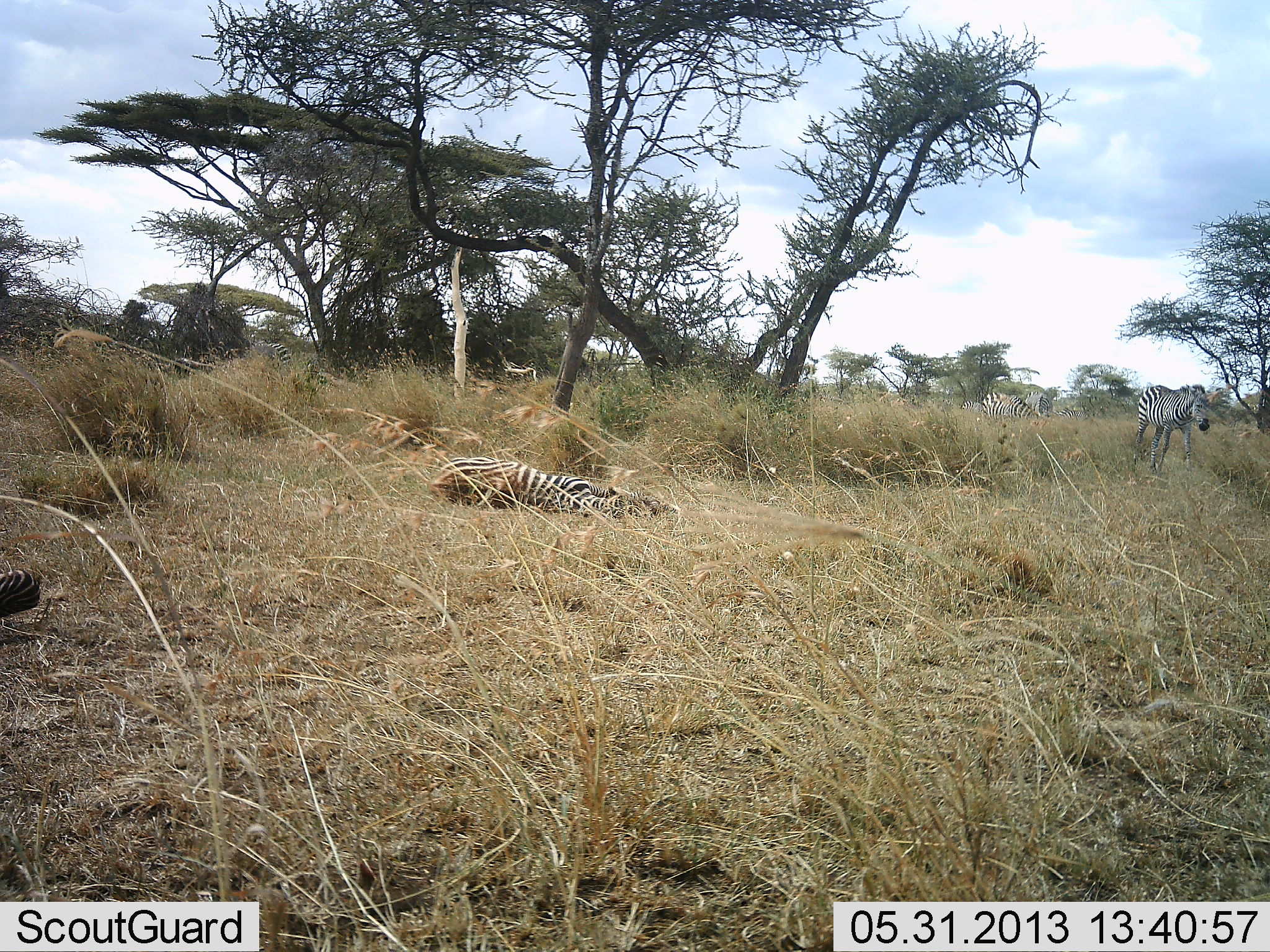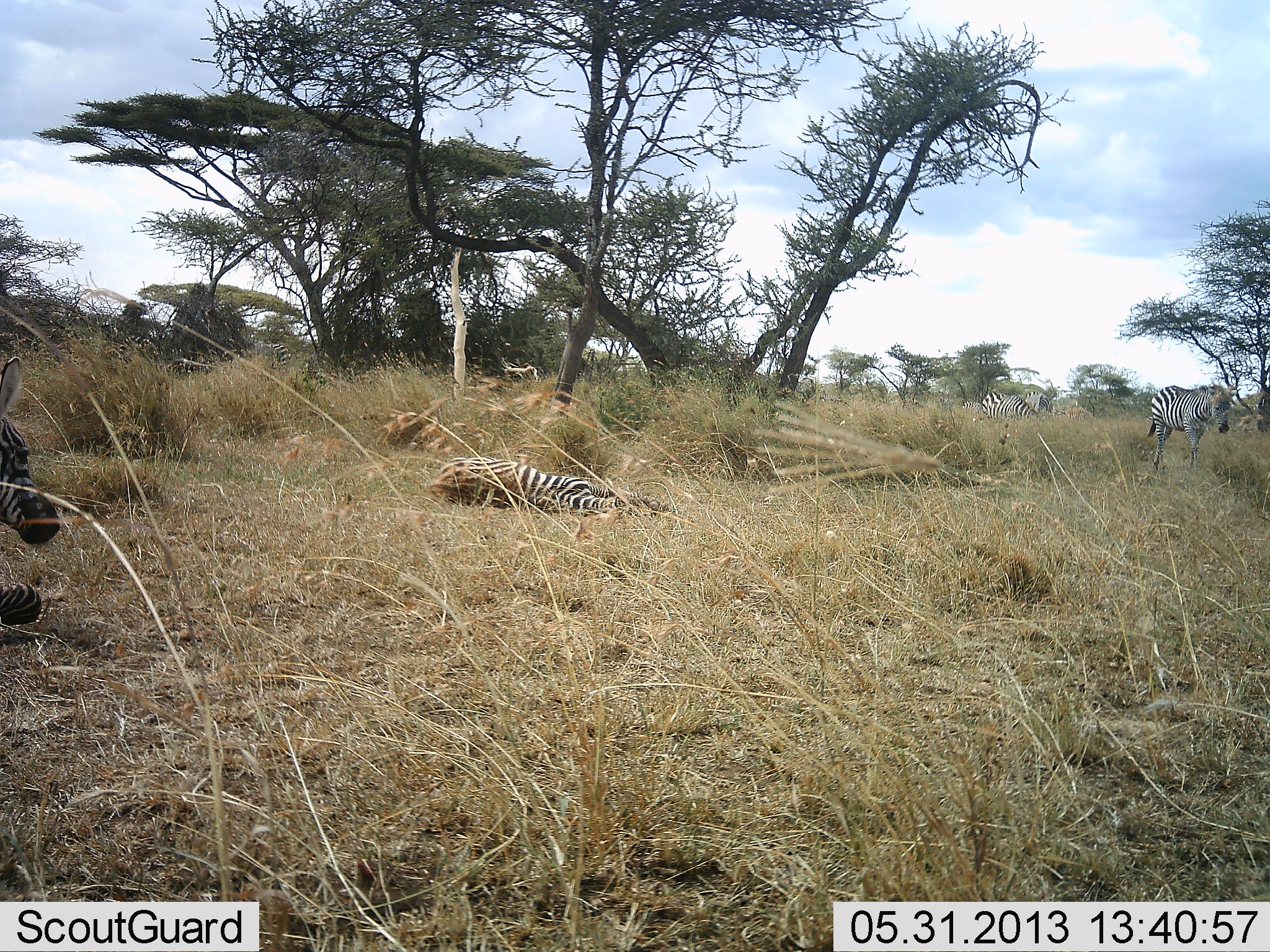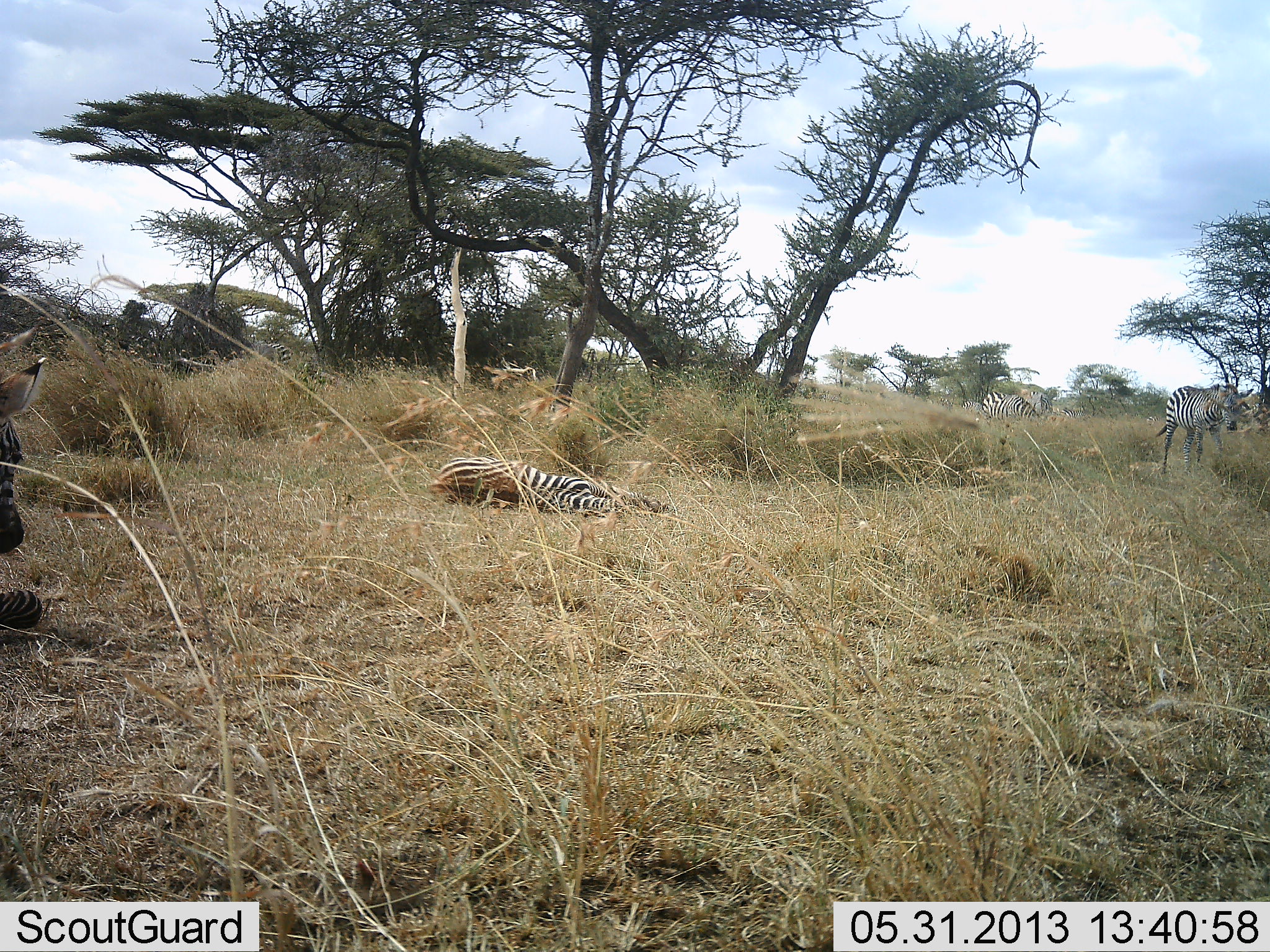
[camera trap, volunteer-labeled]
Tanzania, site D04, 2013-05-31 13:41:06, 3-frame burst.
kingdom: Animalia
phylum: Chordata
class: Mammalia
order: Perissodactyla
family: Equidae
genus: Equus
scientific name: Equus quagga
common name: plains zebra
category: zebra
Zebra (plains zebra) (Equus quagga), count 4. Behavior (volunteer vote fractions): standing 41%, resting 97%, moving 66%, interacting 3%. Young present (vote fraction): 17%. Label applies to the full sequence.